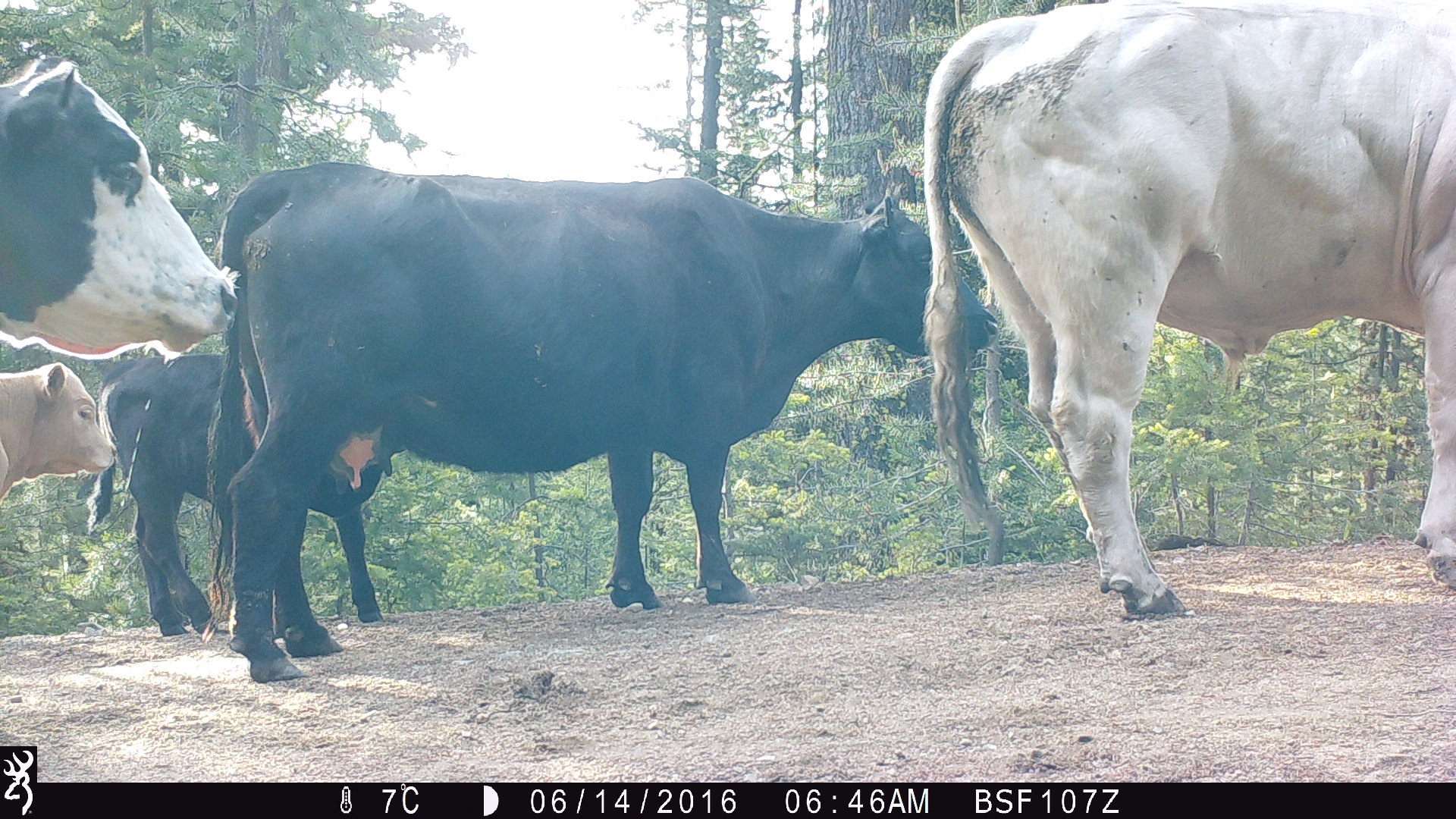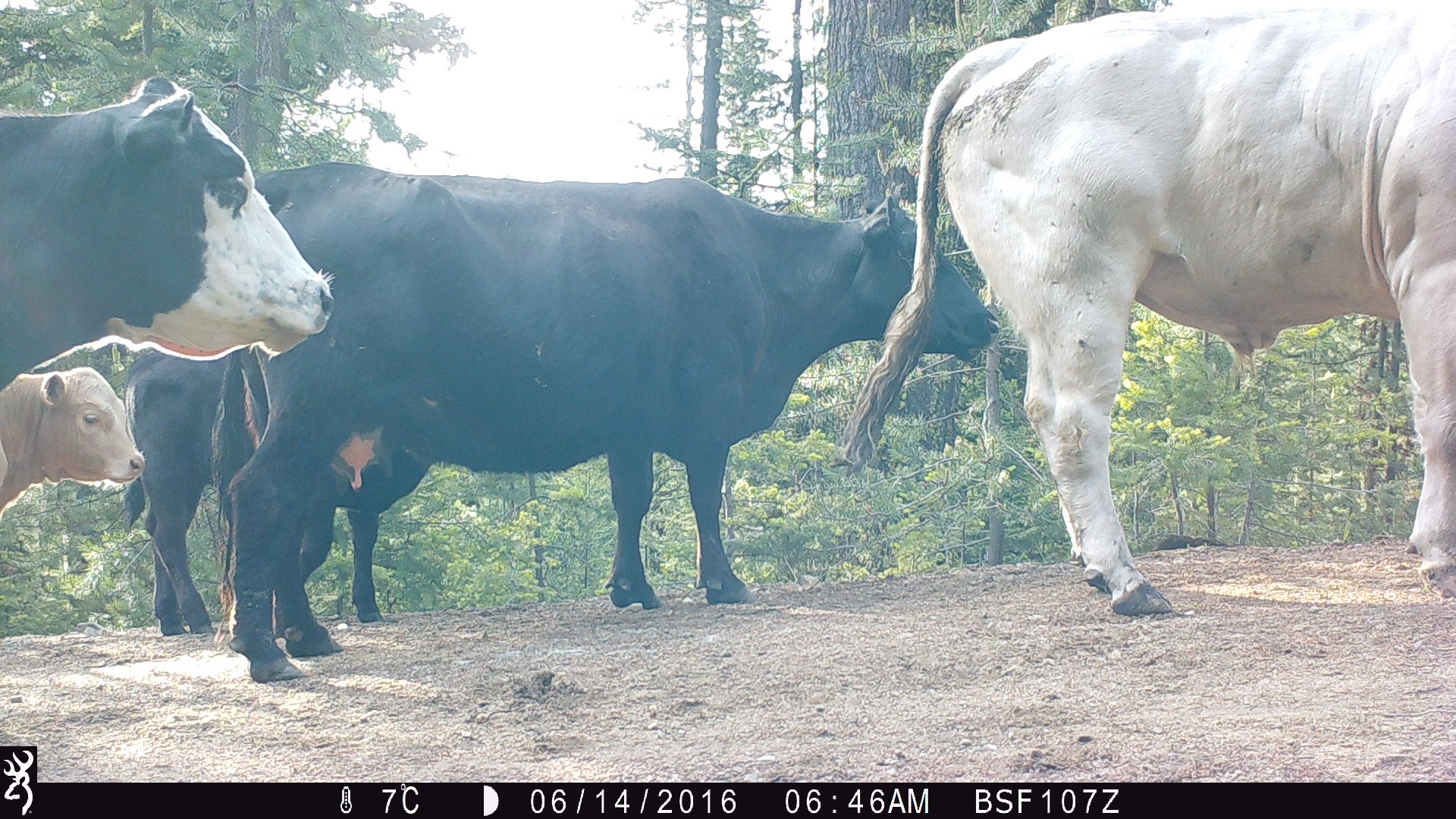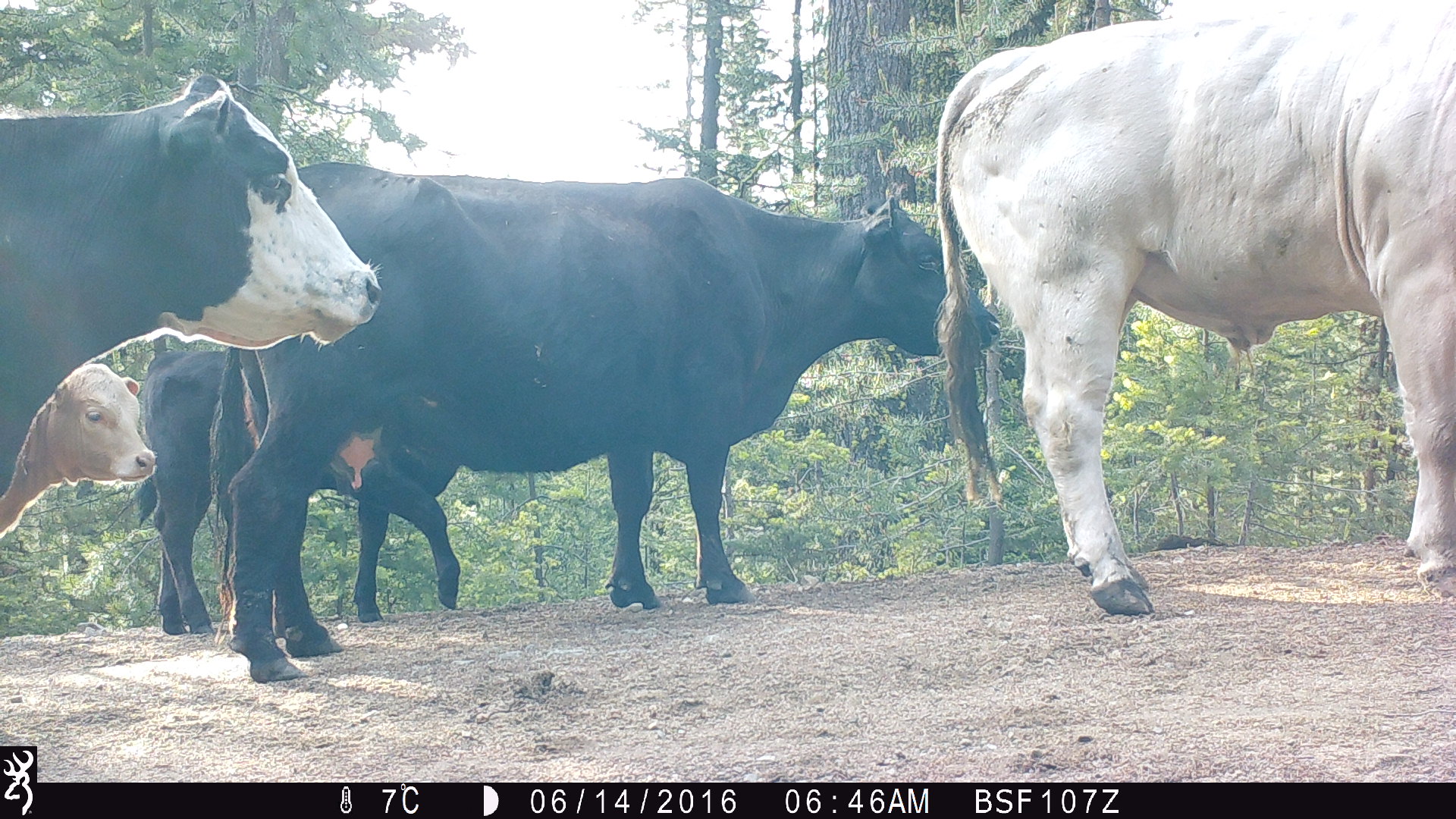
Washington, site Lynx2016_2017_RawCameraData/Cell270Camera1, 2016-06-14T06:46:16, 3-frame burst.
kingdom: Animalia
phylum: Chordata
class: Mammalia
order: Artiodactyla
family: Bovidae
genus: Bos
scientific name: Bos taurus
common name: domestic cattle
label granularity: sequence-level